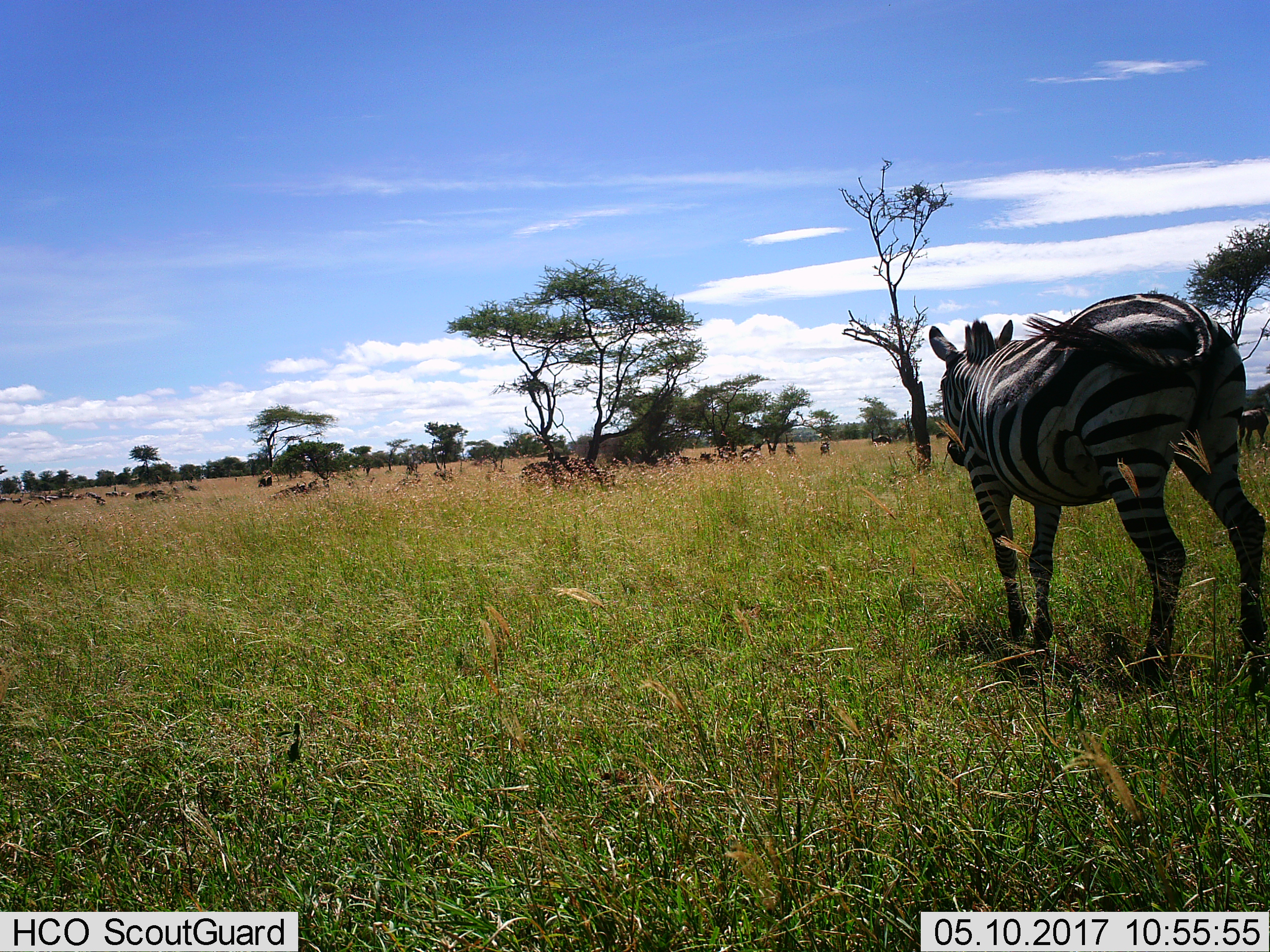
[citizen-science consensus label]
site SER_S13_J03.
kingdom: Animalia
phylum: Chordata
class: Mammalia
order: Perissodactyla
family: Equidae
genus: Equus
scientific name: Equus quagga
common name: plains zebra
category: zebraplains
Zebraplains (plains zebra) (Equus quagga), count 1. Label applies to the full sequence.